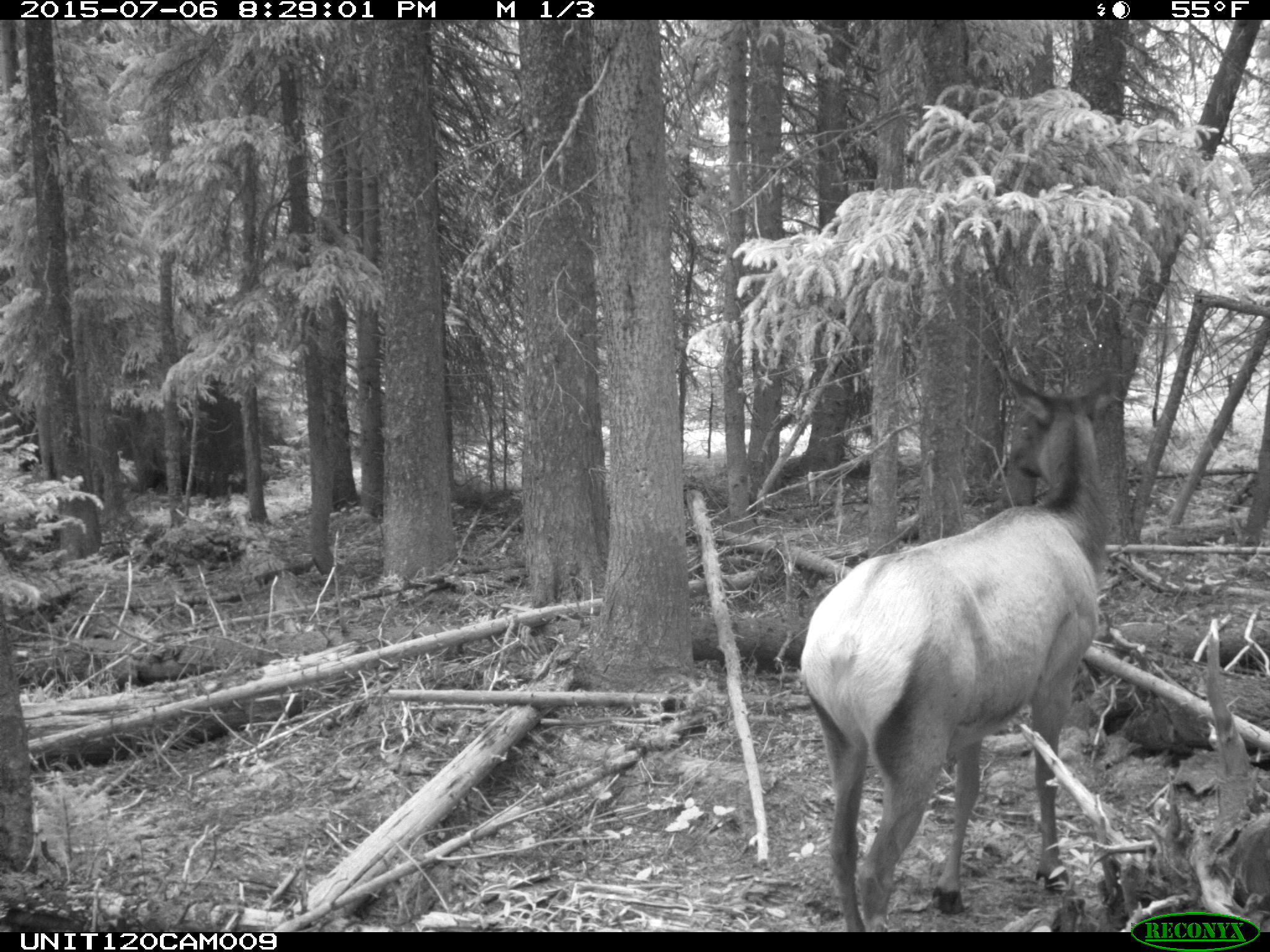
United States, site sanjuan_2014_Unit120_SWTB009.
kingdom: Animalia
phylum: Chordata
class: Mammalia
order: Artiodactyla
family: Cervidae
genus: Cervus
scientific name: Cervus elaphus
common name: red deer